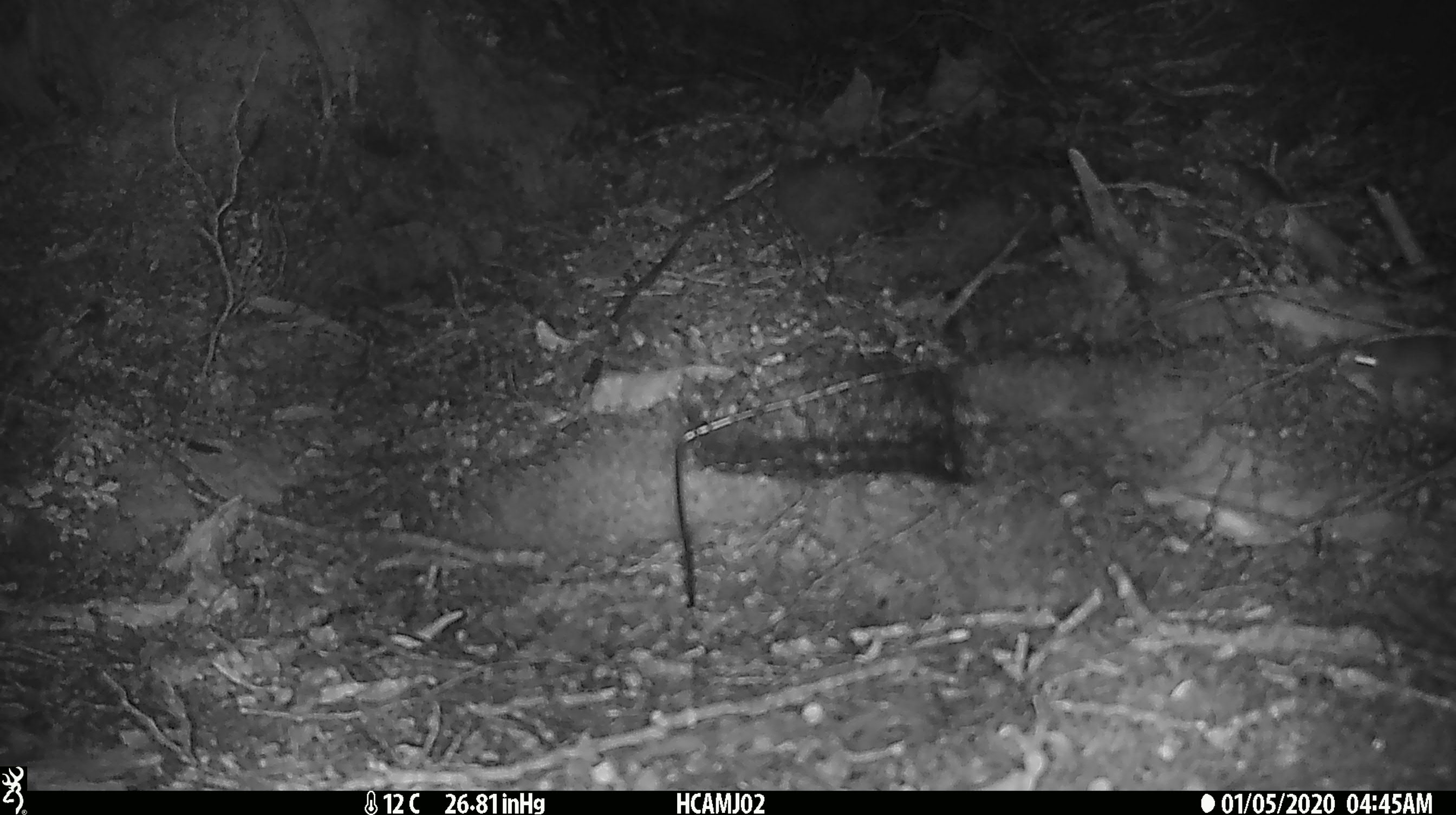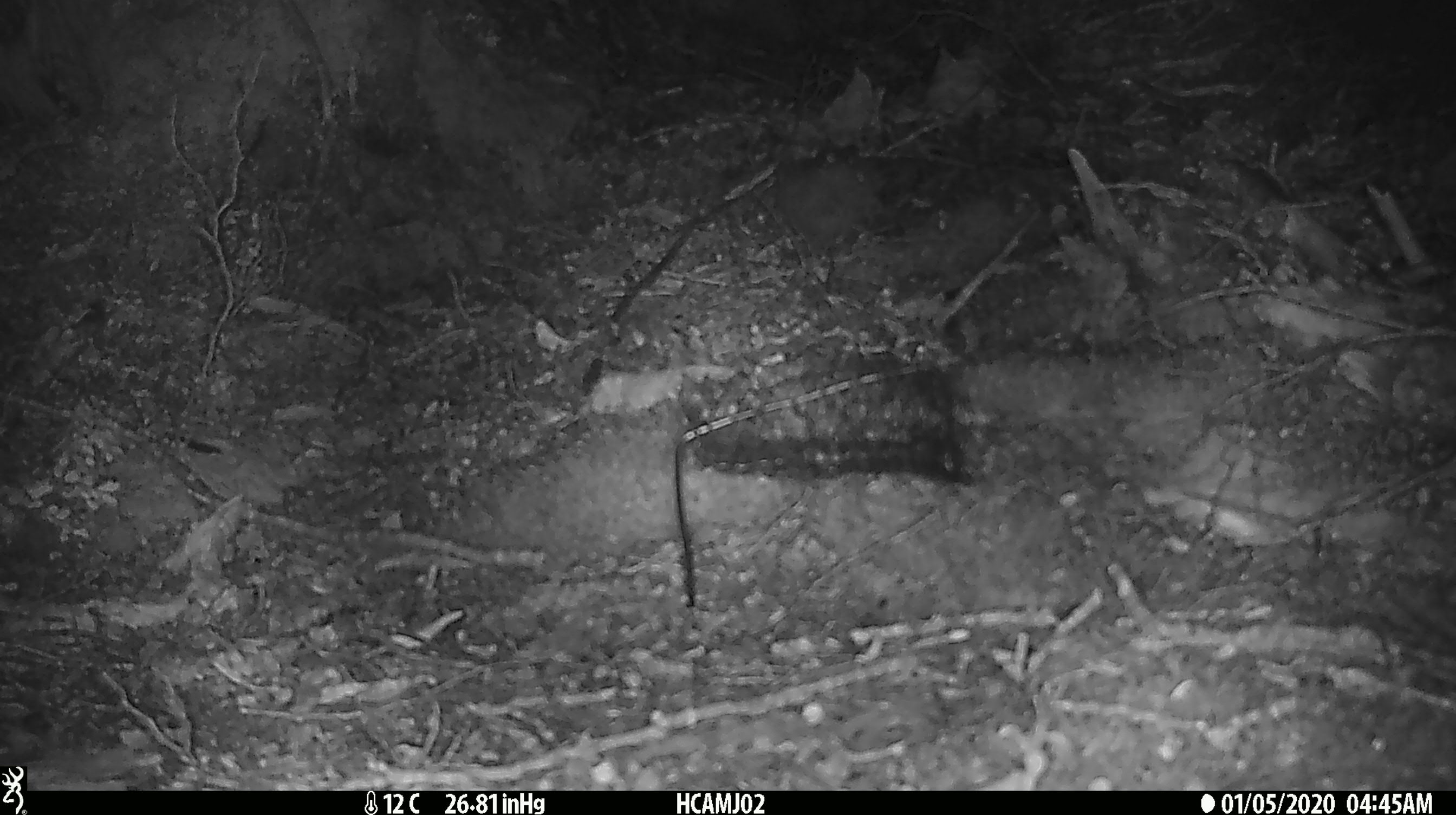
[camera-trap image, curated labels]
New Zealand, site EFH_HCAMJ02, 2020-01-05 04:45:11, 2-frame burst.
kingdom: Animalia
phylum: Chordata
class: Mammalia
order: Rodentia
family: Muridae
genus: Mus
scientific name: Mus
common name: mouse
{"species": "mouse (Mus)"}